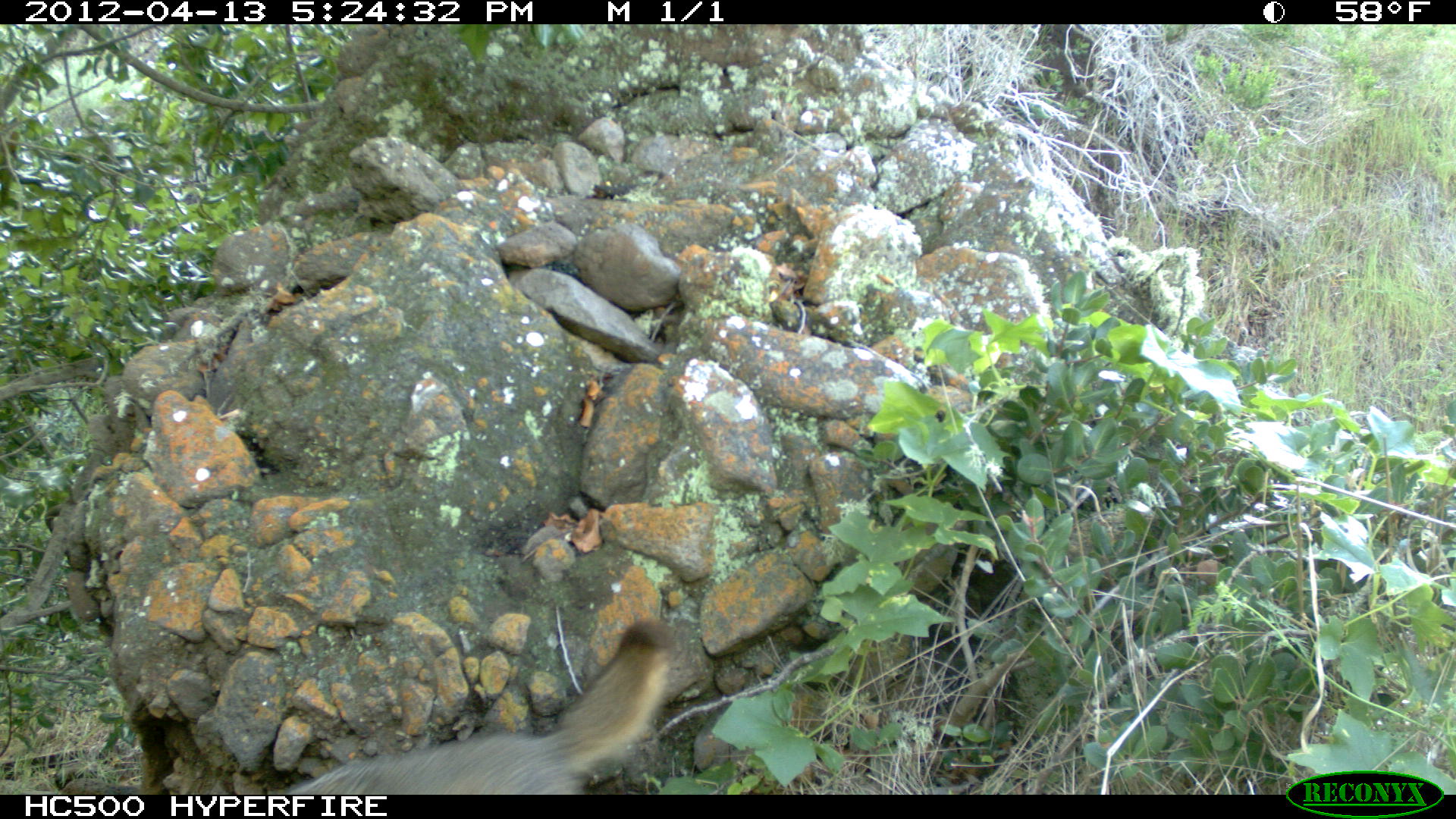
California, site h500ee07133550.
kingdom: Animalia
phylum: Chordata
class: Mammalia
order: Carnivora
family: Canidae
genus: Urocyon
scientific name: Urocyon littoralis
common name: island fox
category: fox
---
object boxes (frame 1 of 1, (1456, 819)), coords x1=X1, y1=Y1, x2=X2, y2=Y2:
fox: x1=285, y1=620, x2=678, y2=794